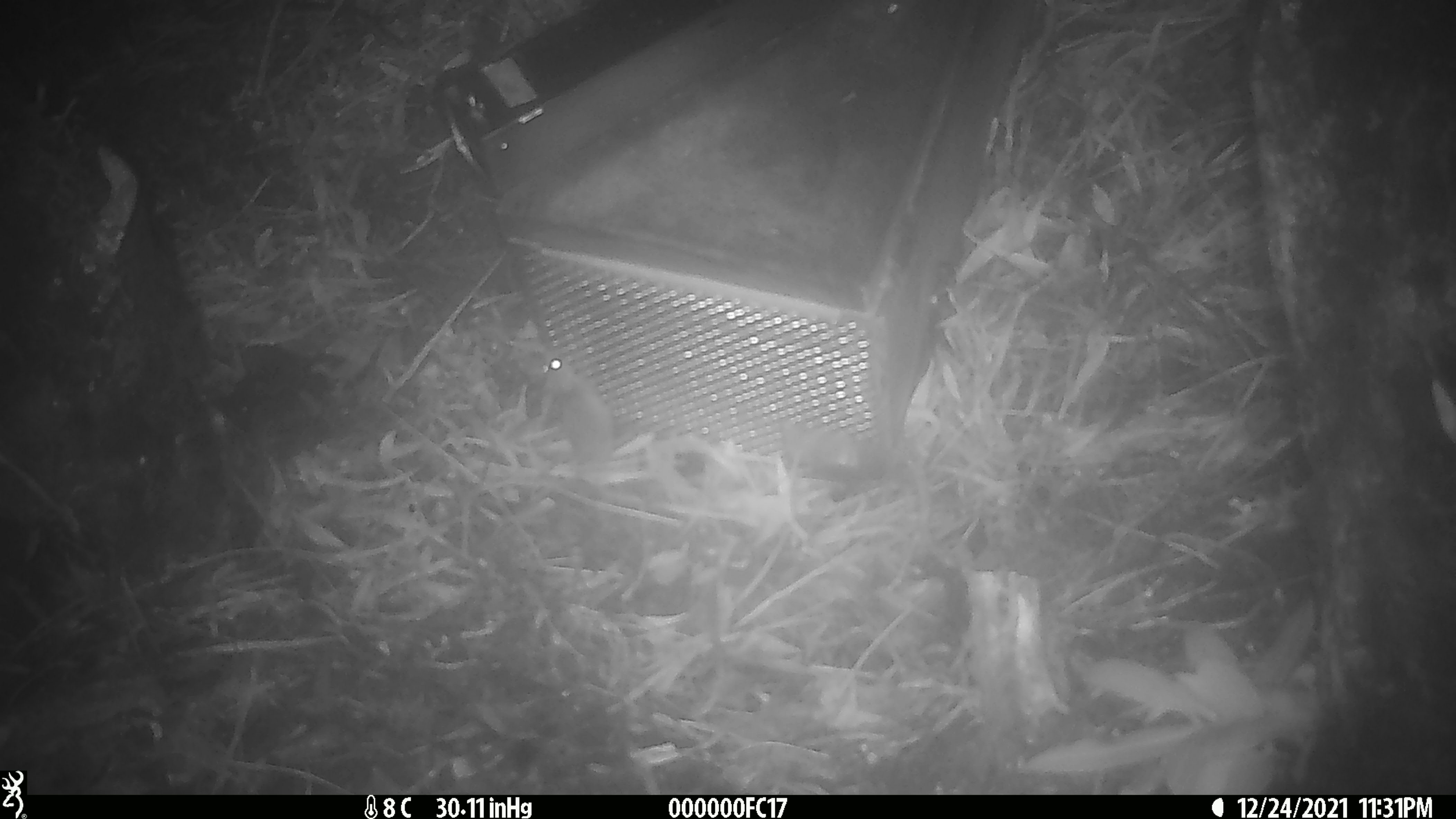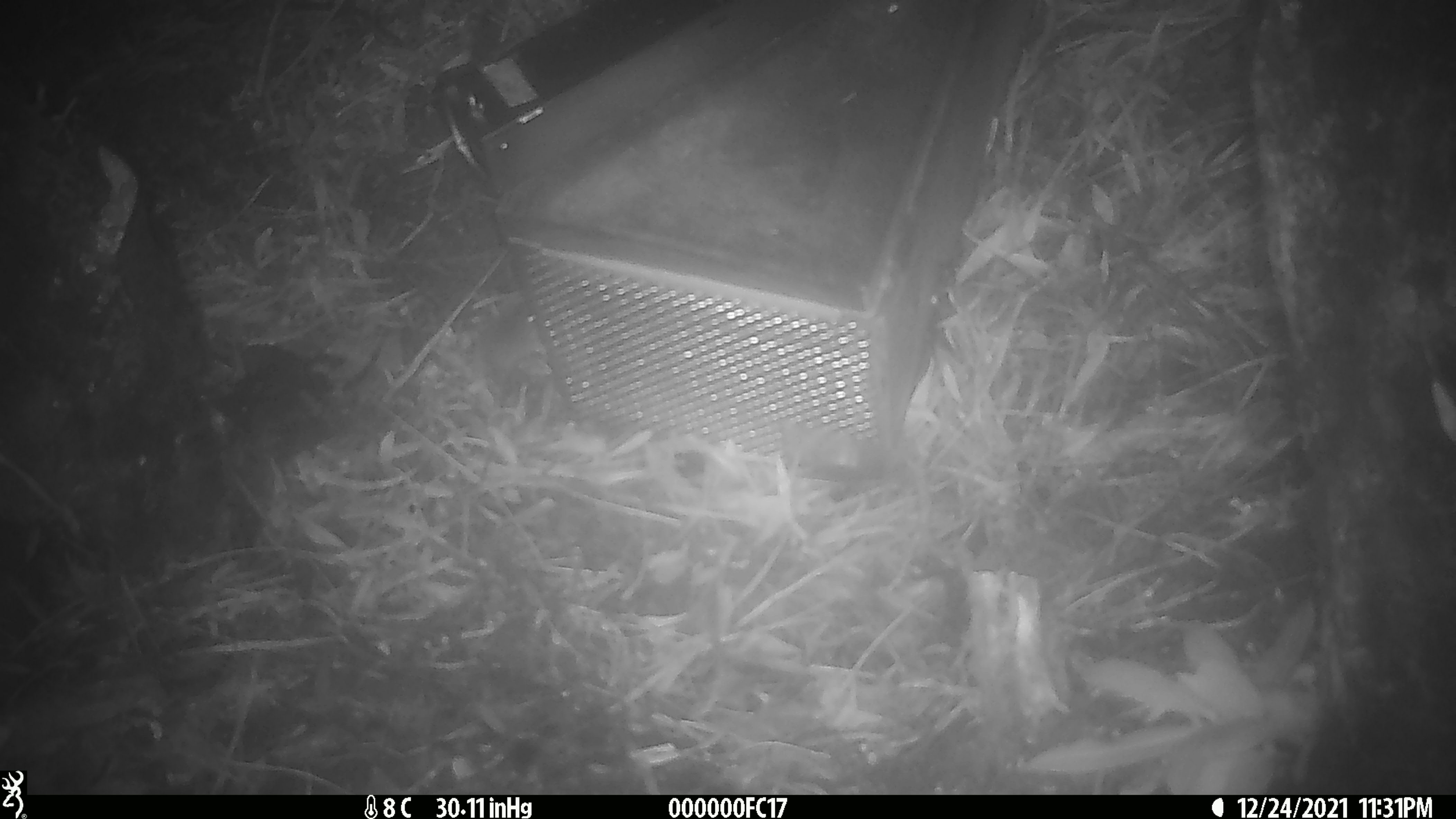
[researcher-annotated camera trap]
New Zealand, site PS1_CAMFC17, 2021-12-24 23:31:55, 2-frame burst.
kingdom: Animalia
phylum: Chordata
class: Mammalia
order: Rodentia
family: Muridae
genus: Mus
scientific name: Mus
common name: mouse